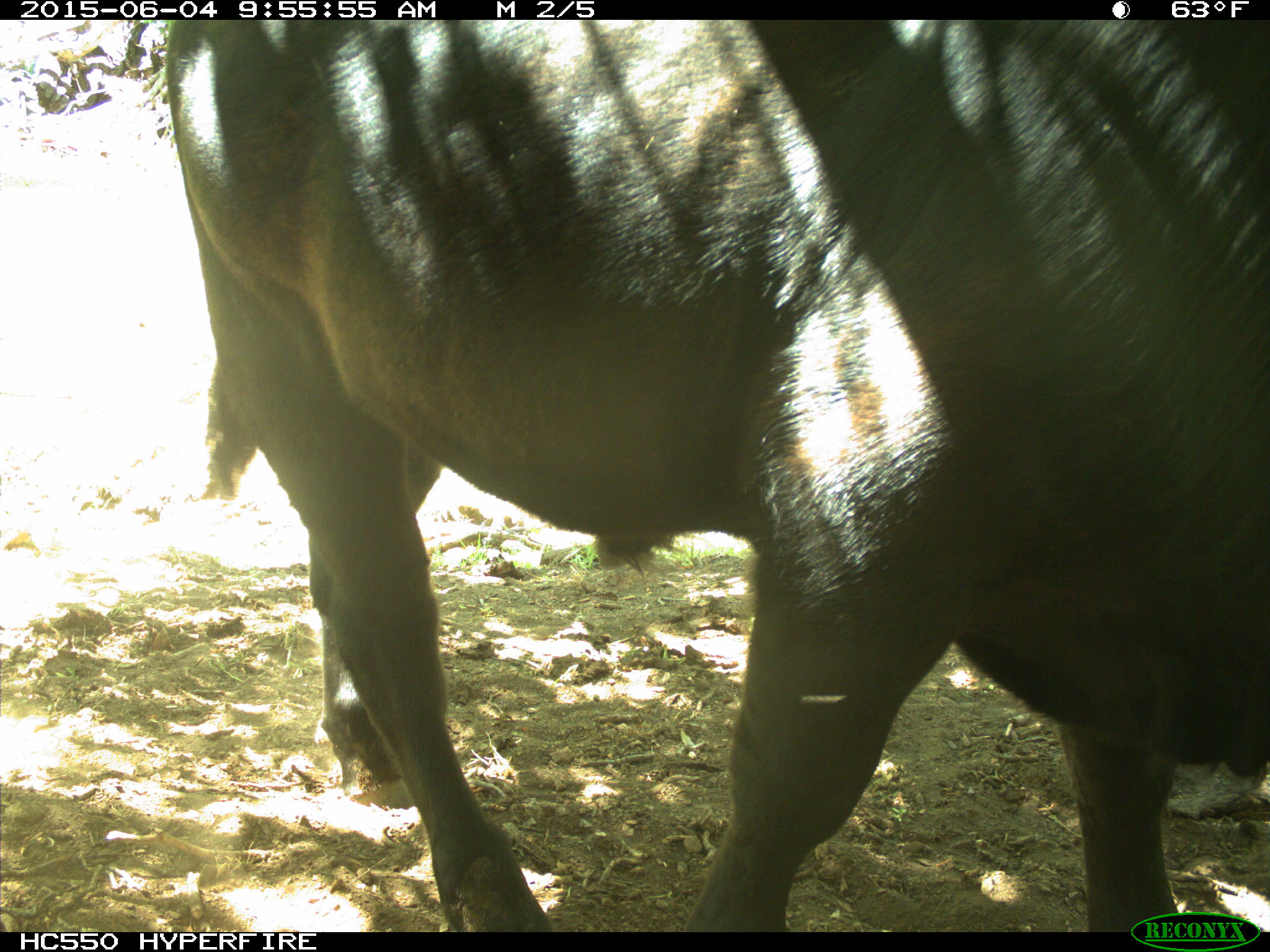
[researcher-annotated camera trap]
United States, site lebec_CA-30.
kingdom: Animalia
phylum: Chordata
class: Mammalia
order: Artiodactyla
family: Bovidae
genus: Bos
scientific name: Bos taurus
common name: domestic cow